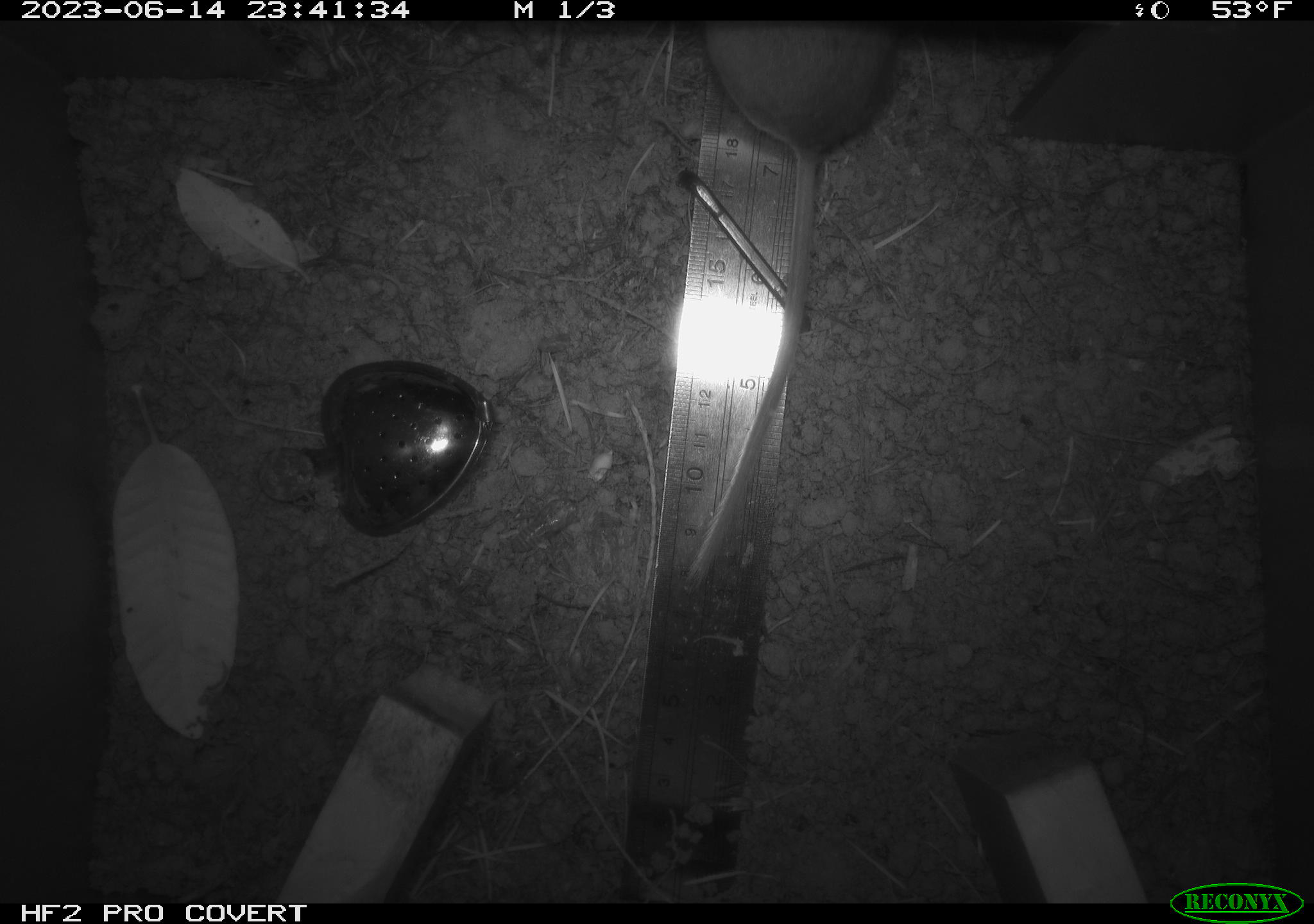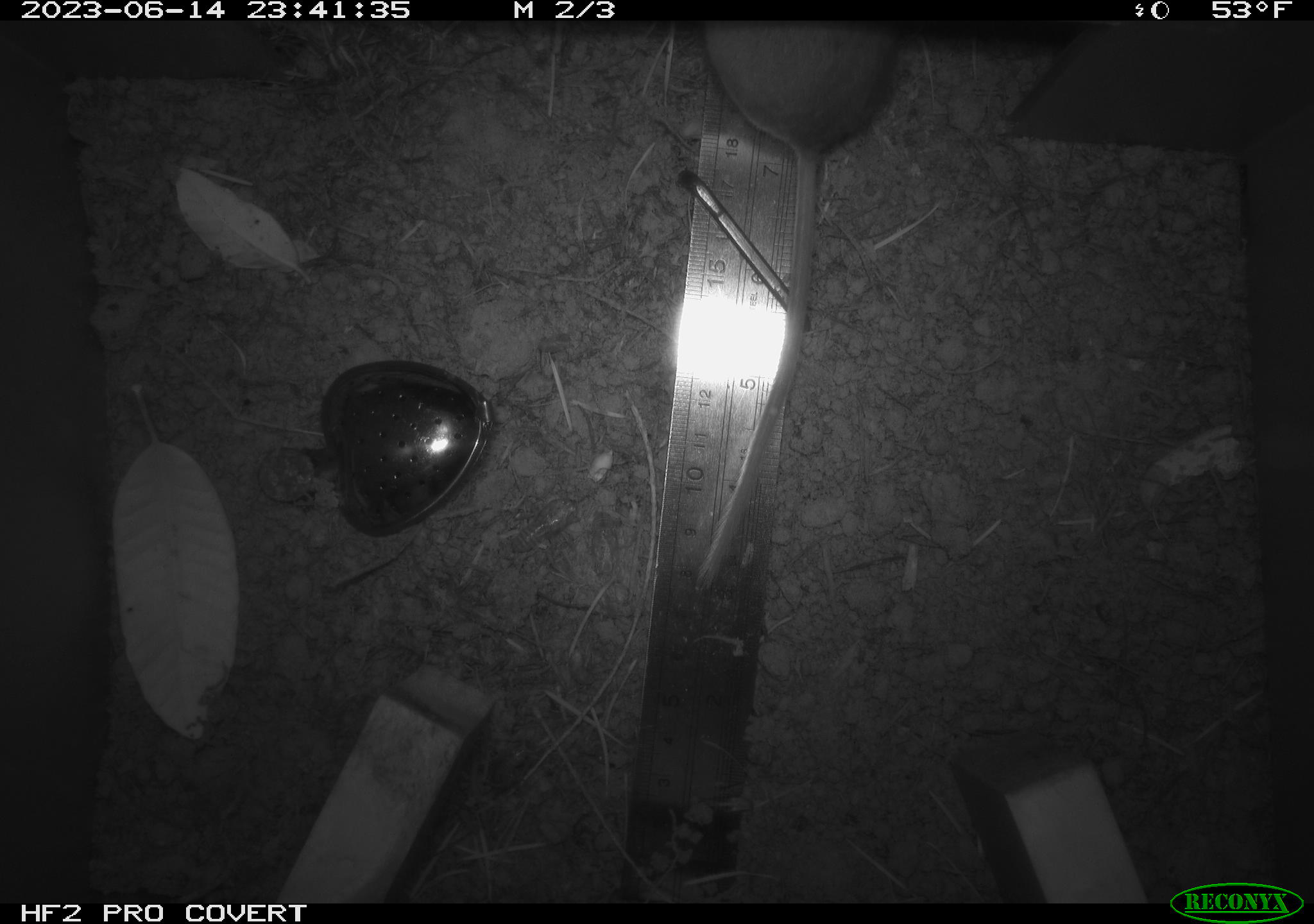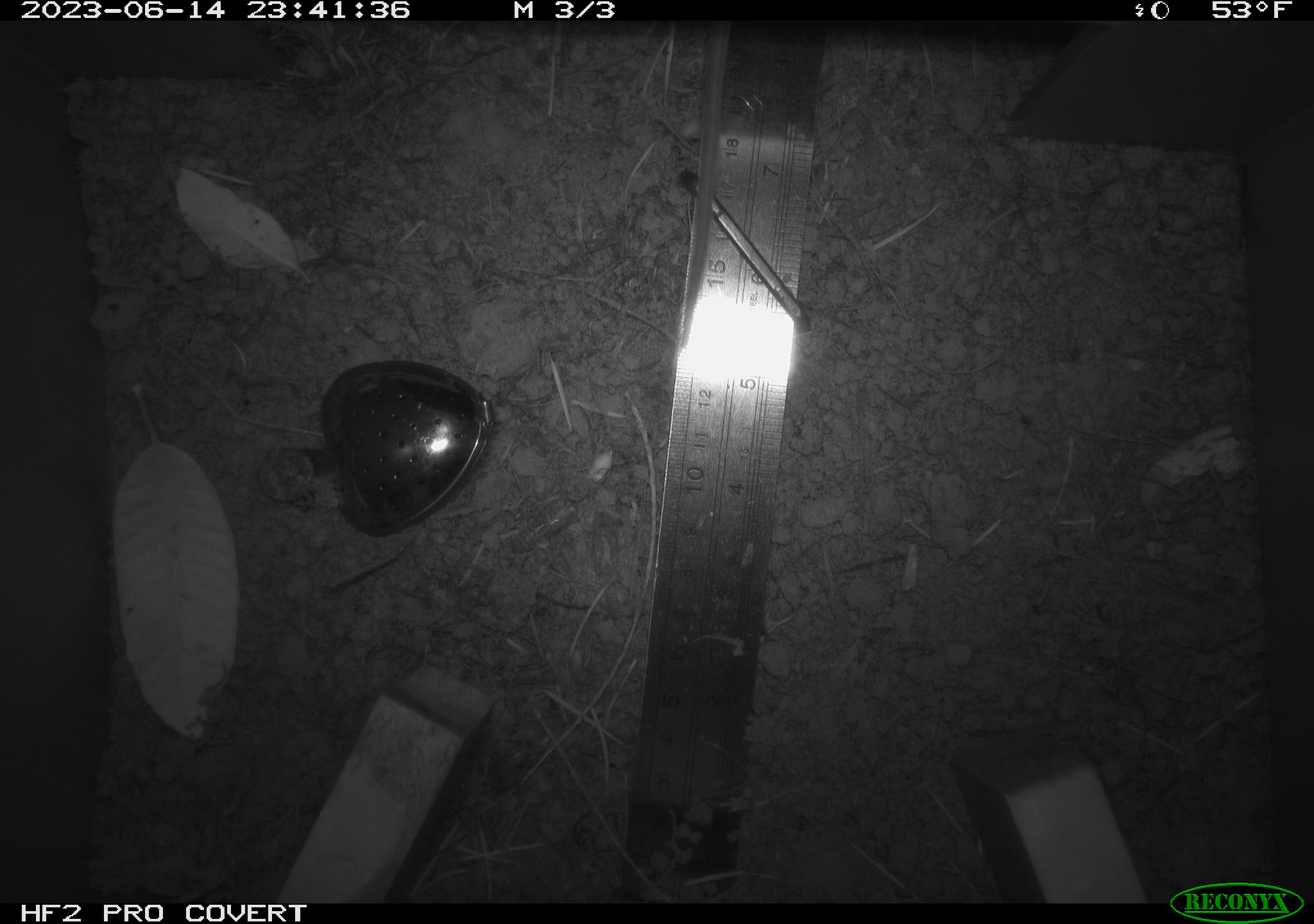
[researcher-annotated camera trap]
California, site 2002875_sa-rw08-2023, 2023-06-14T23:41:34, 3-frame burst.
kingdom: Animalia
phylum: Chordata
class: Mammalia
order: Rodentia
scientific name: Rodentia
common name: mouse species